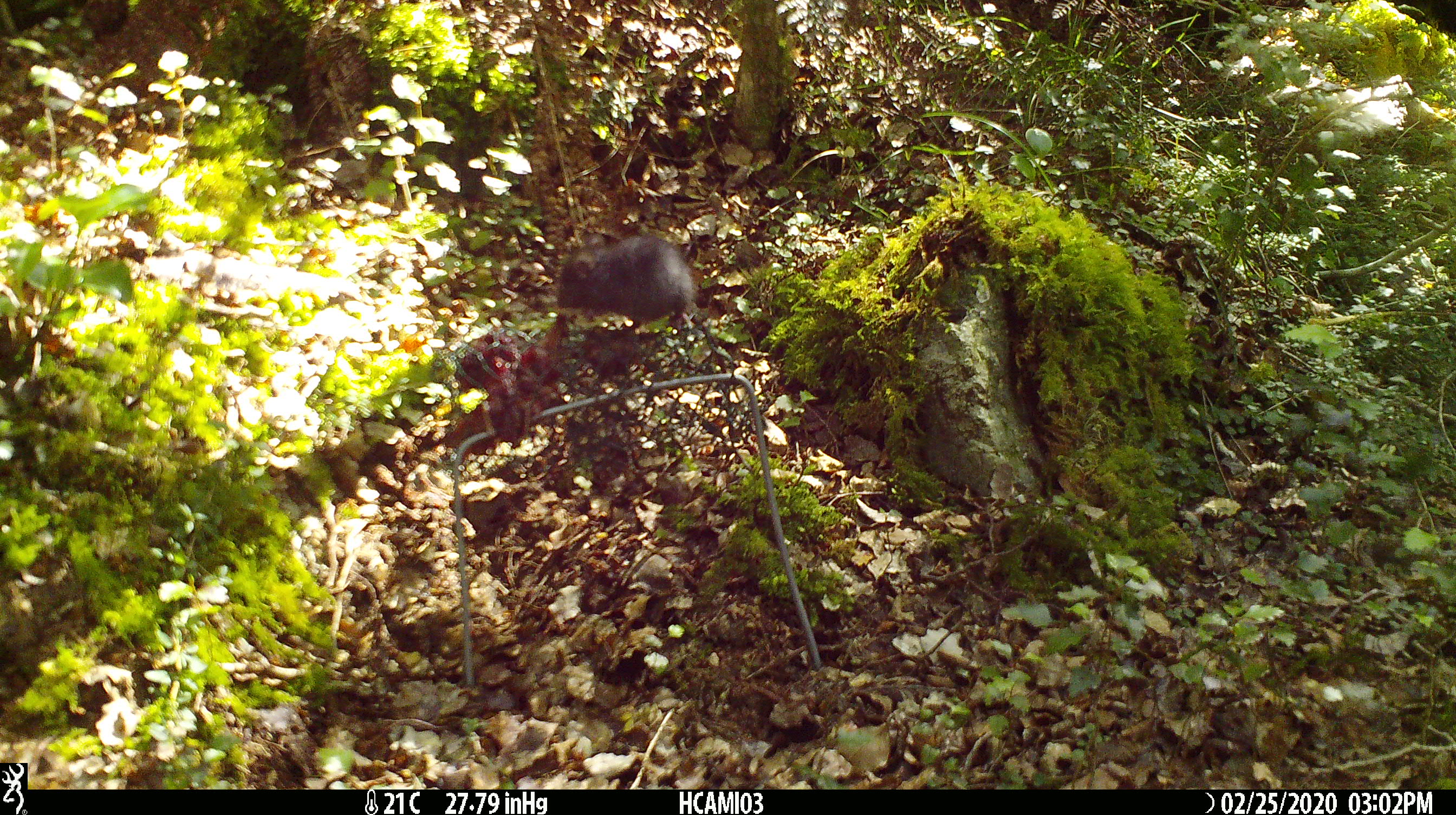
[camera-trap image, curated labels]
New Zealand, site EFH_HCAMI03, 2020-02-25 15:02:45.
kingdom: Animalia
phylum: Chordata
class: Mammalia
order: Rodentia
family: Muridae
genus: Mus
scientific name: Mus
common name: mouse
Mouse (Mus).